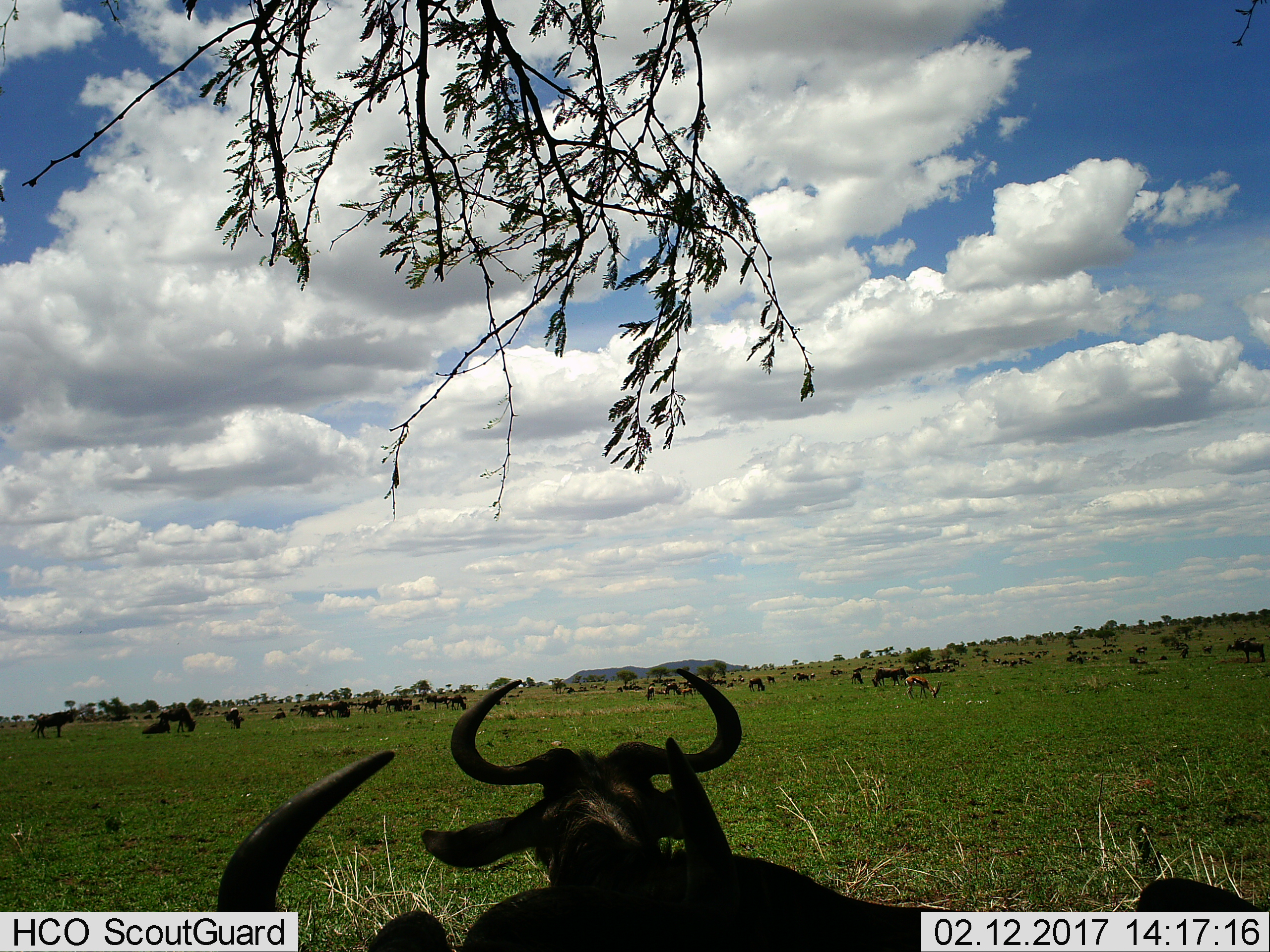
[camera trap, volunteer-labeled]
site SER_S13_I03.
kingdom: Animalia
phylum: Chordata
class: Mammalia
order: Artiodactyla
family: Bovidae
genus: Connochaetes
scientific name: Connochaetes taurinus taurinus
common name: blue wildebeest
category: wildebeestblue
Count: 11-50.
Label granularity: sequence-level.